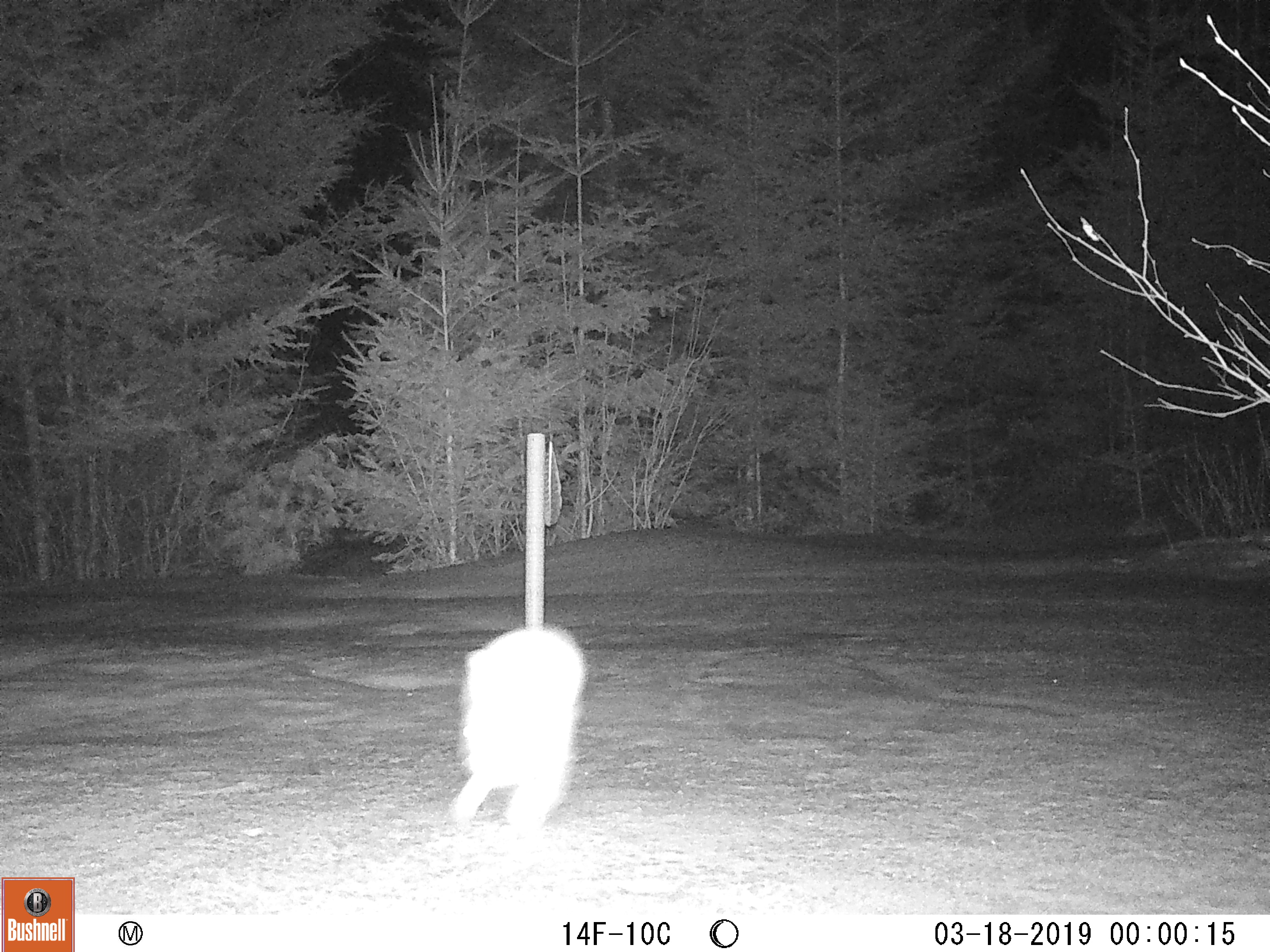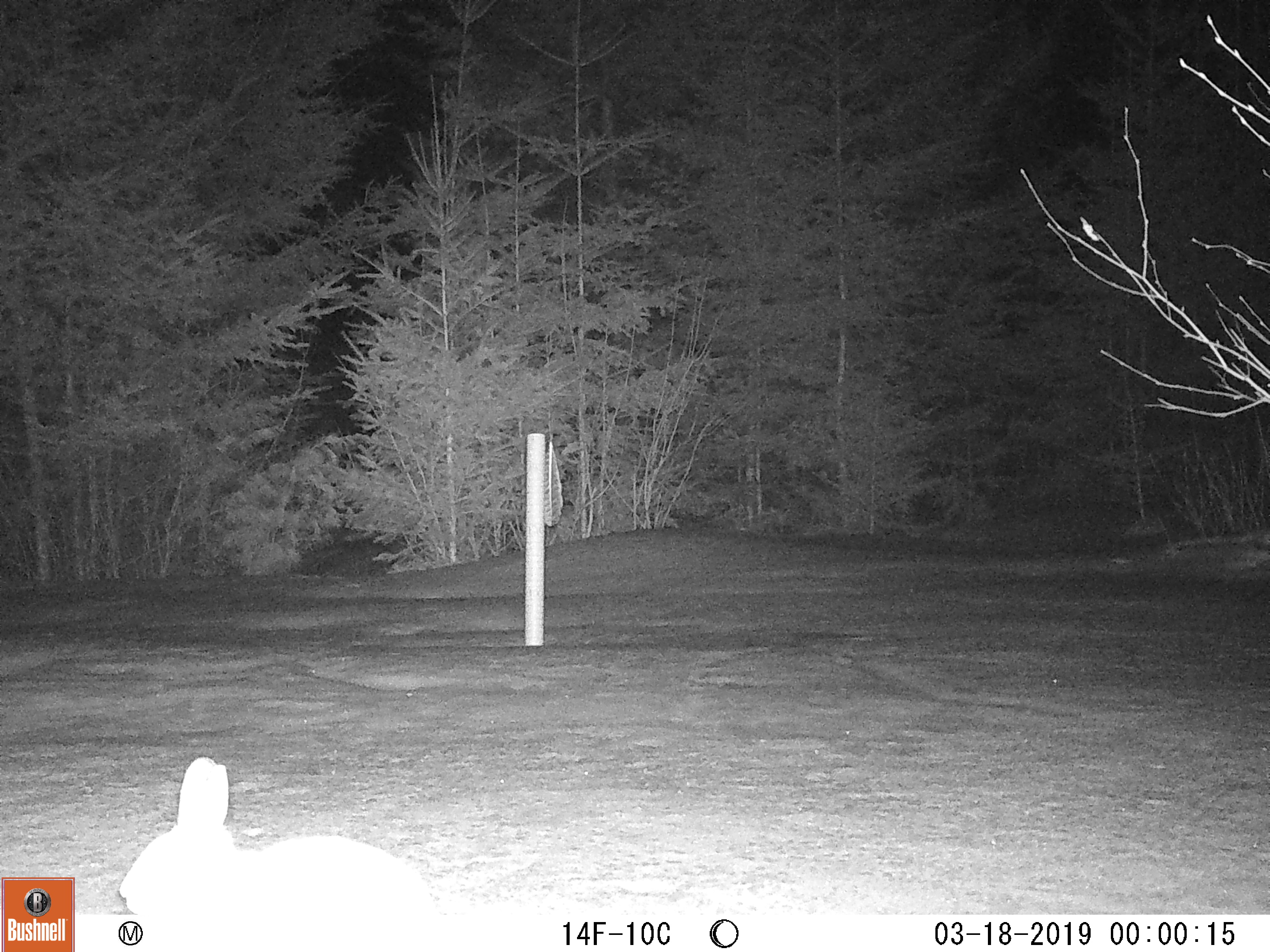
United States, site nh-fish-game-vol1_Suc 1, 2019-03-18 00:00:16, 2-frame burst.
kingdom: Animalia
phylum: Chordata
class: Mammalia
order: Lagomorpha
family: Leporidae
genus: Lepus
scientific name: Lepus americanus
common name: snowshoe hare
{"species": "snowshoe hare (Lepus americanus)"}